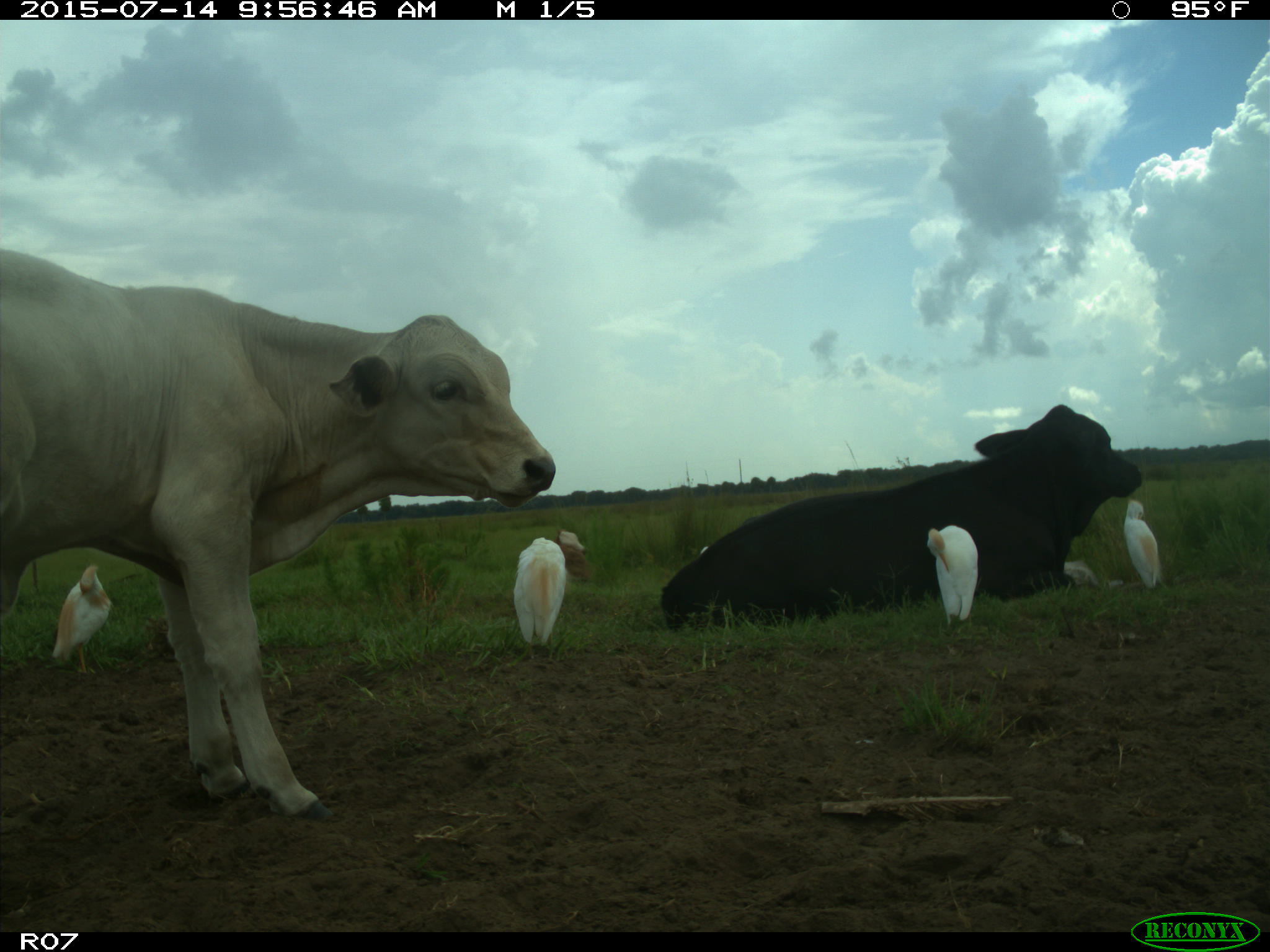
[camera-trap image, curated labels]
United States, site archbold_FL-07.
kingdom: Animalia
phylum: Chordata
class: Mammalia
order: Artiodactyla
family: Bovidae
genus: Bos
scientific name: Bos taurus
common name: domestic cow